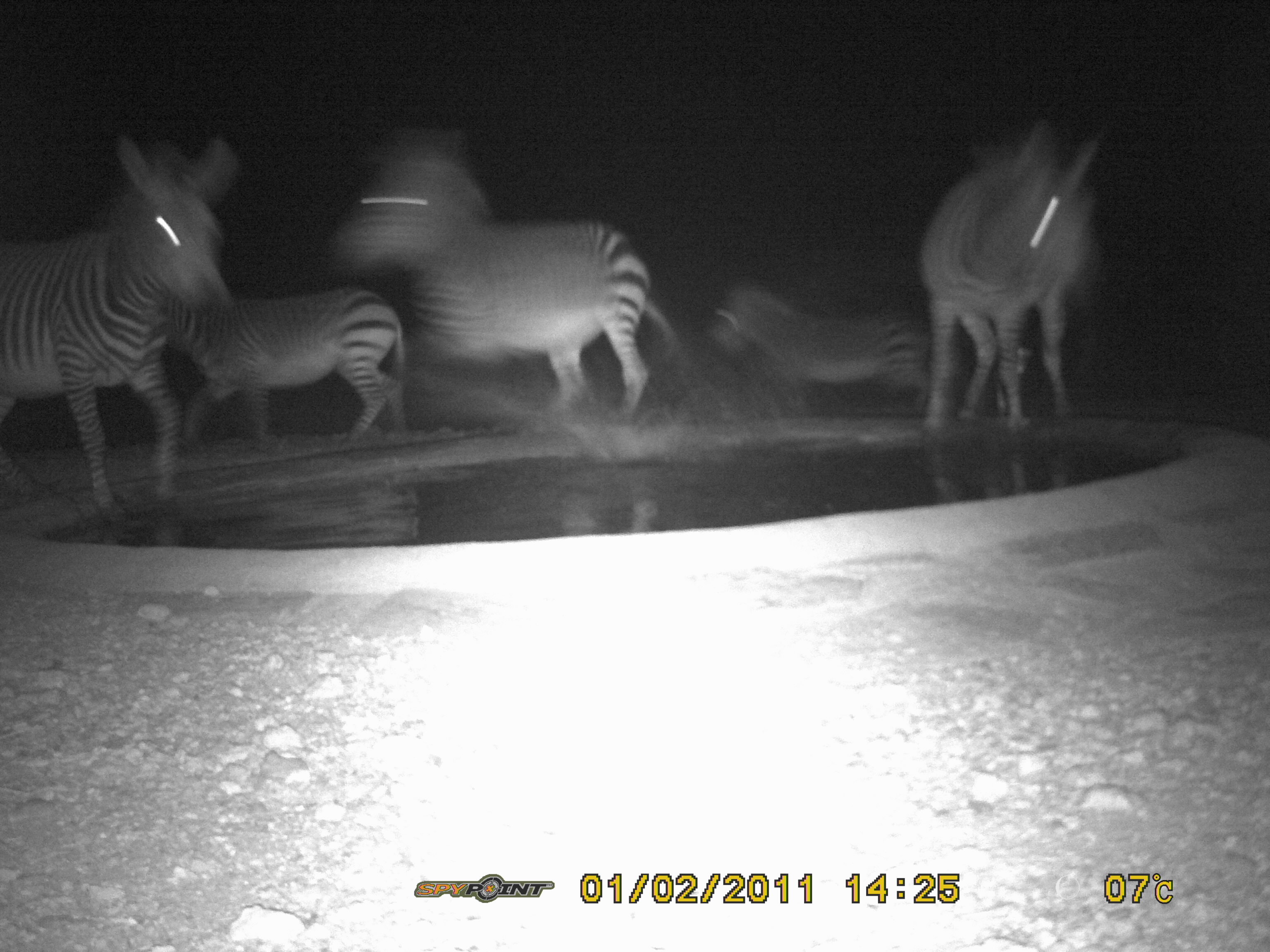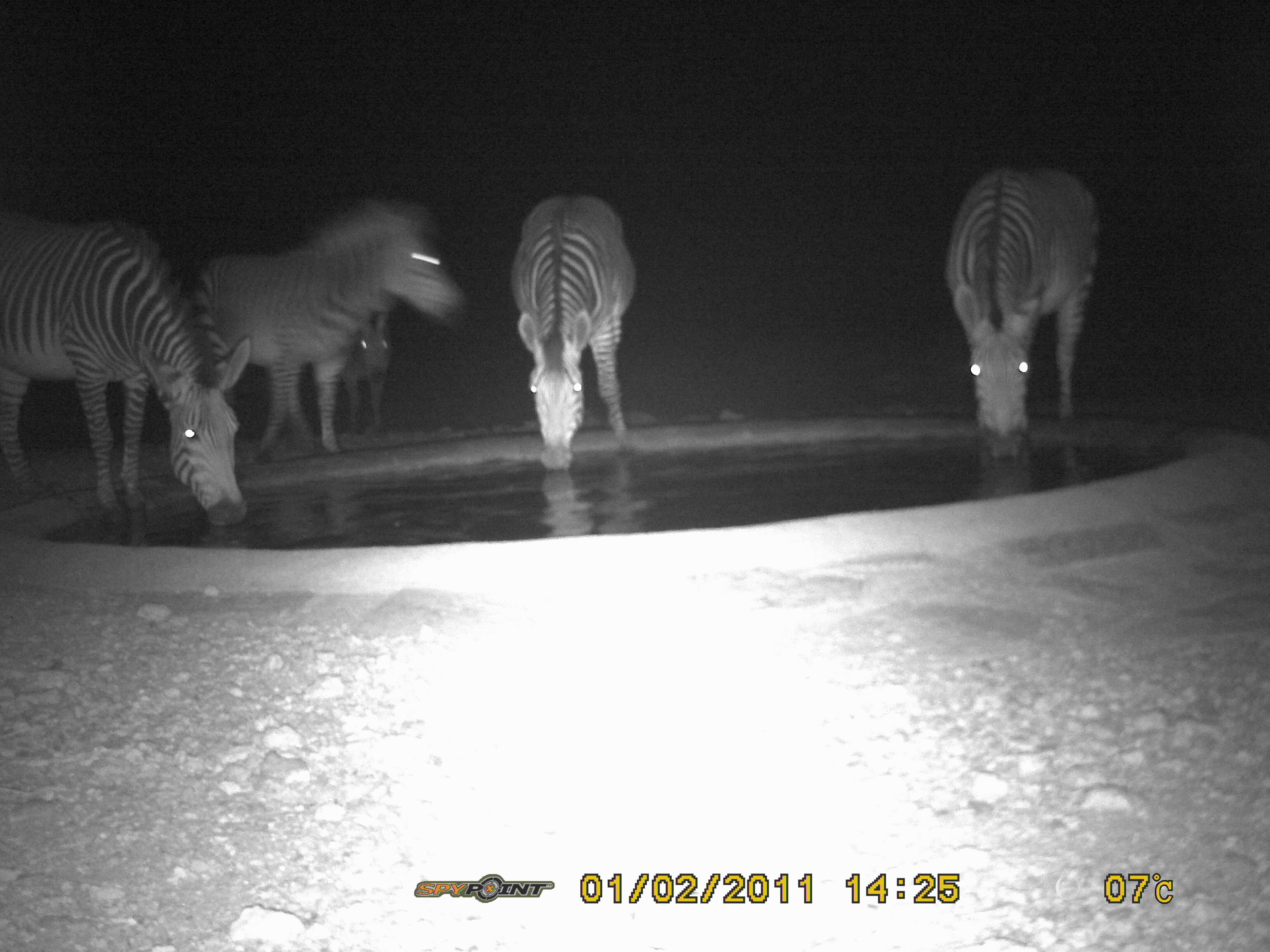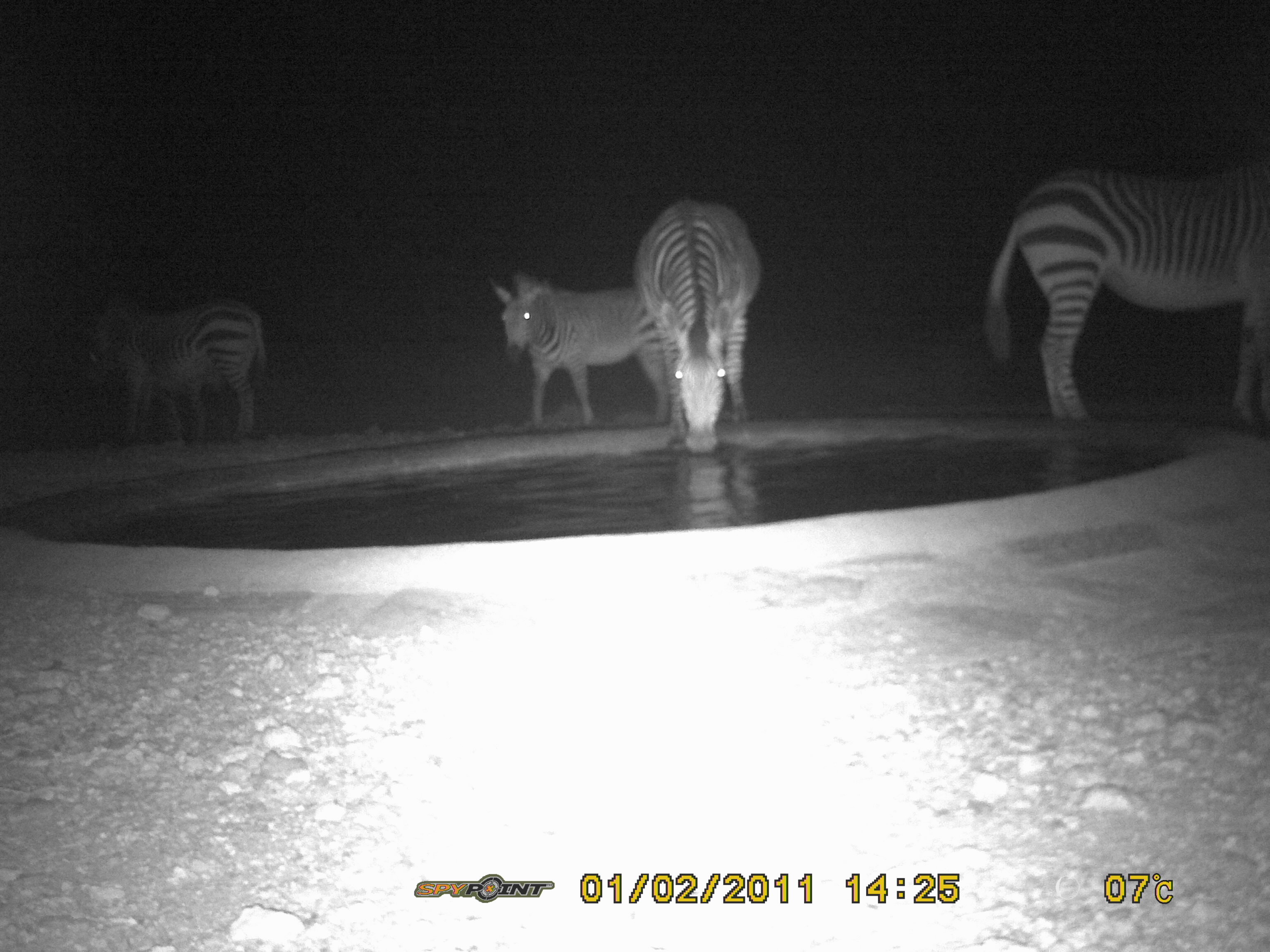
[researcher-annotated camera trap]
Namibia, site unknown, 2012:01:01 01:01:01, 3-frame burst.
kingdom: Animalia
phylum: Chordata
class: Mammalia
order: Perissodactyla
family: Equidae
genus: Equus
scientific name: Equus zebra hartmannae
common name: hartmann's mountain zebra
Equus zebra hartmannae (hartmann's mountain zebra).